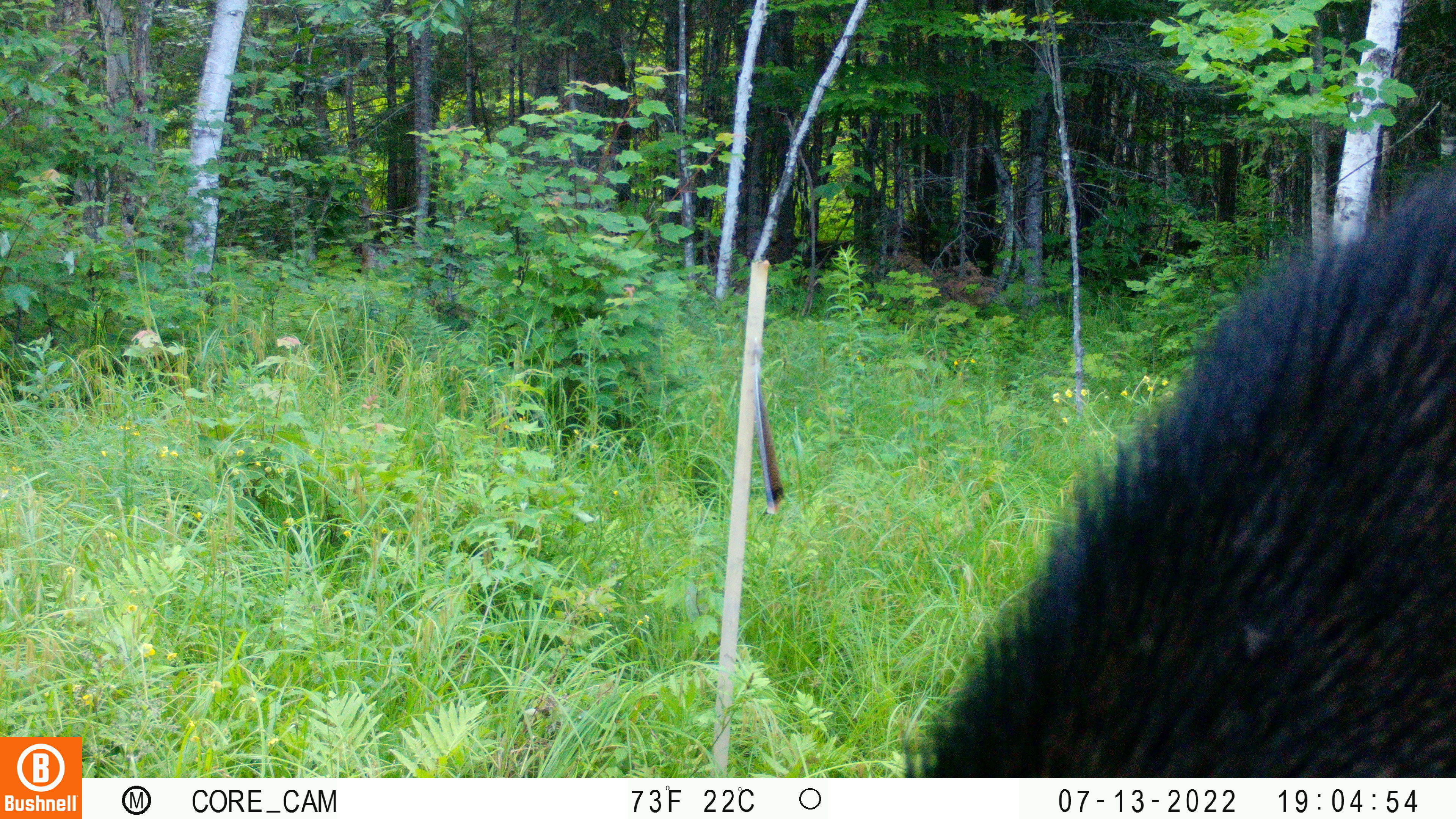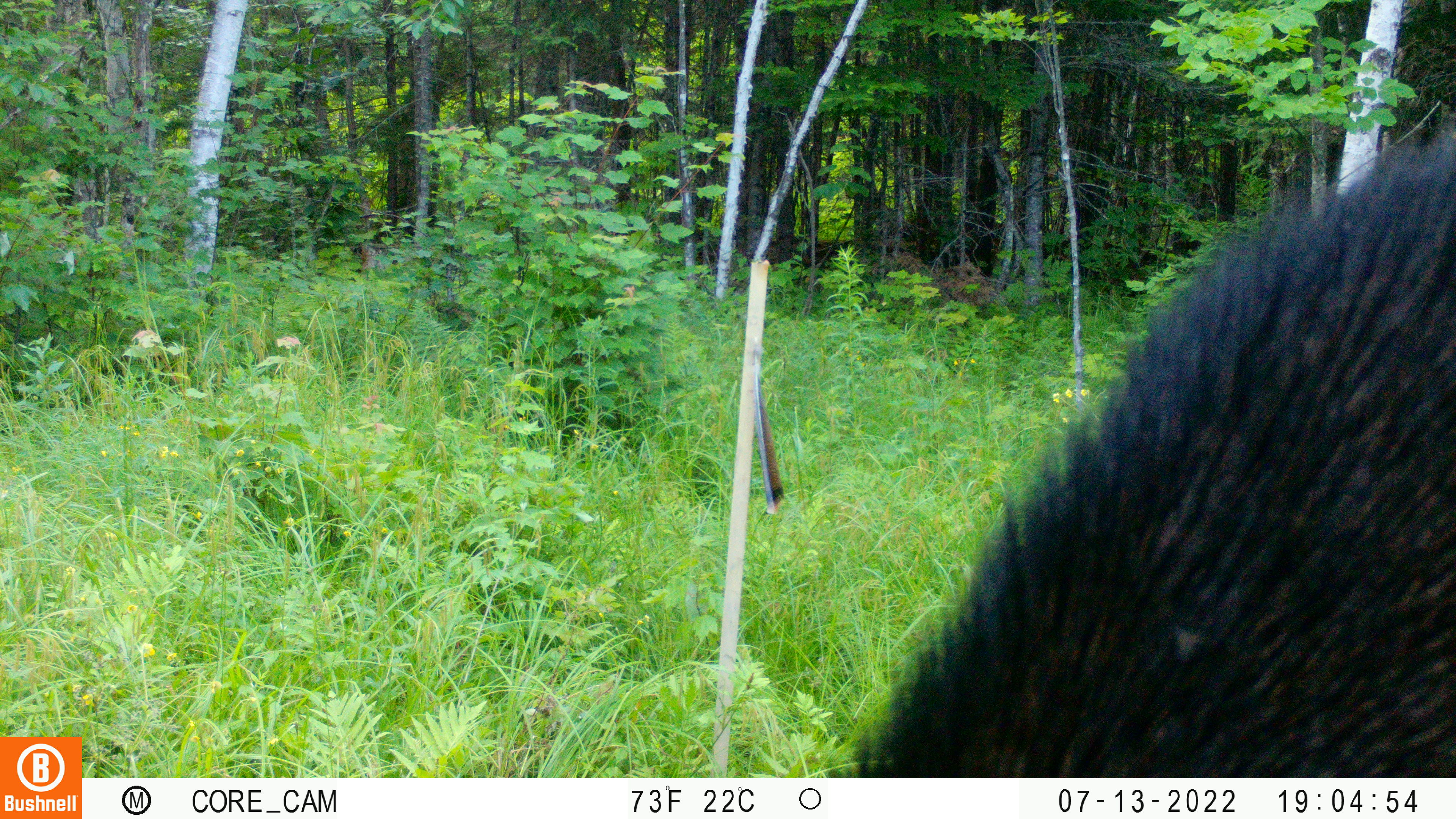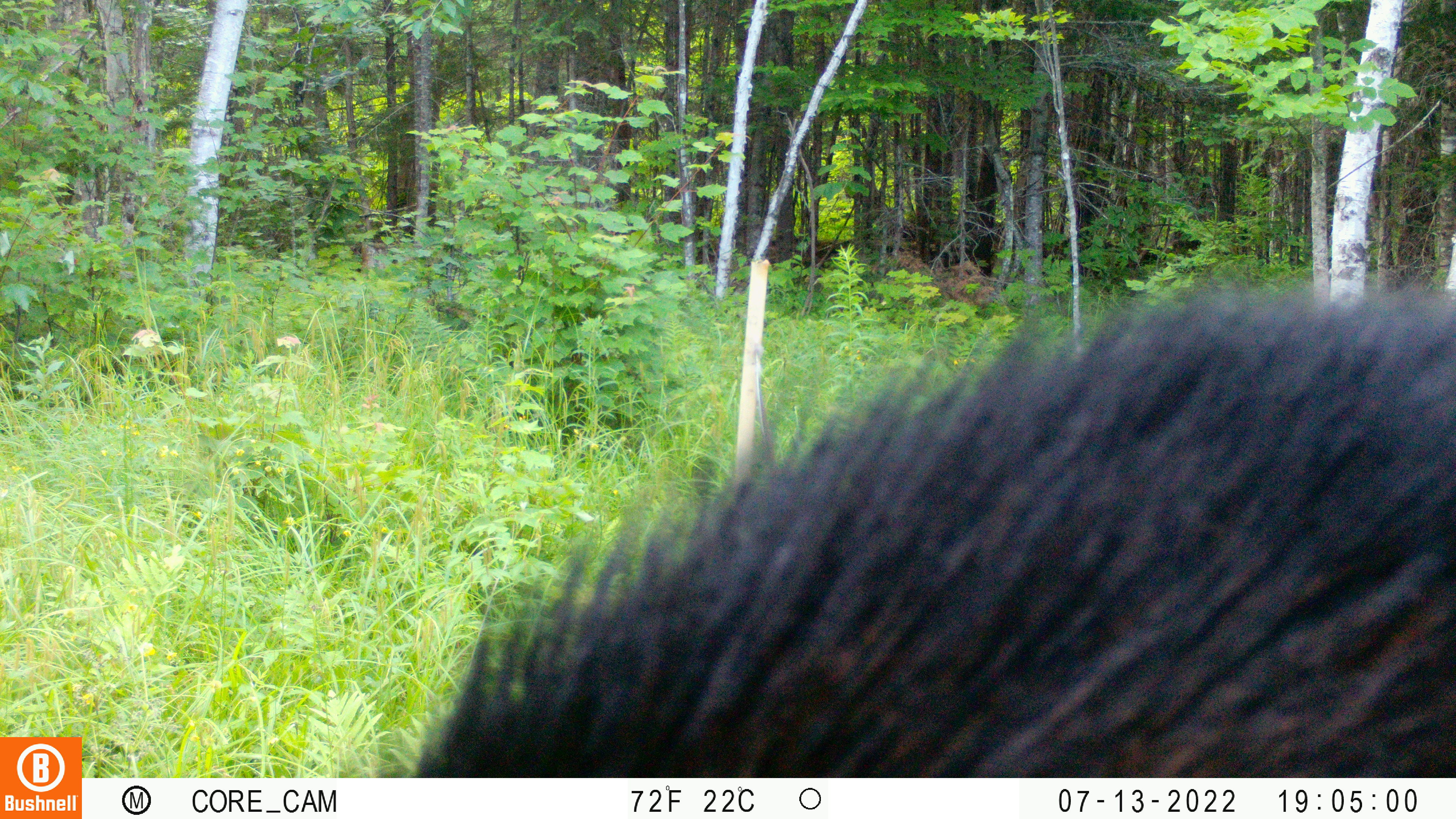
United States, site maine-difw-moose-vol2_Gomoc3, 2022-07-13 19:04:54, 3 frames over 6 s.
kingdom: Animalia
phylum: Chordata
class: Mammalia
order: Artiodactyla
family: Cervidae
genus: Alces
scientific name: Alces alces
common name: moose